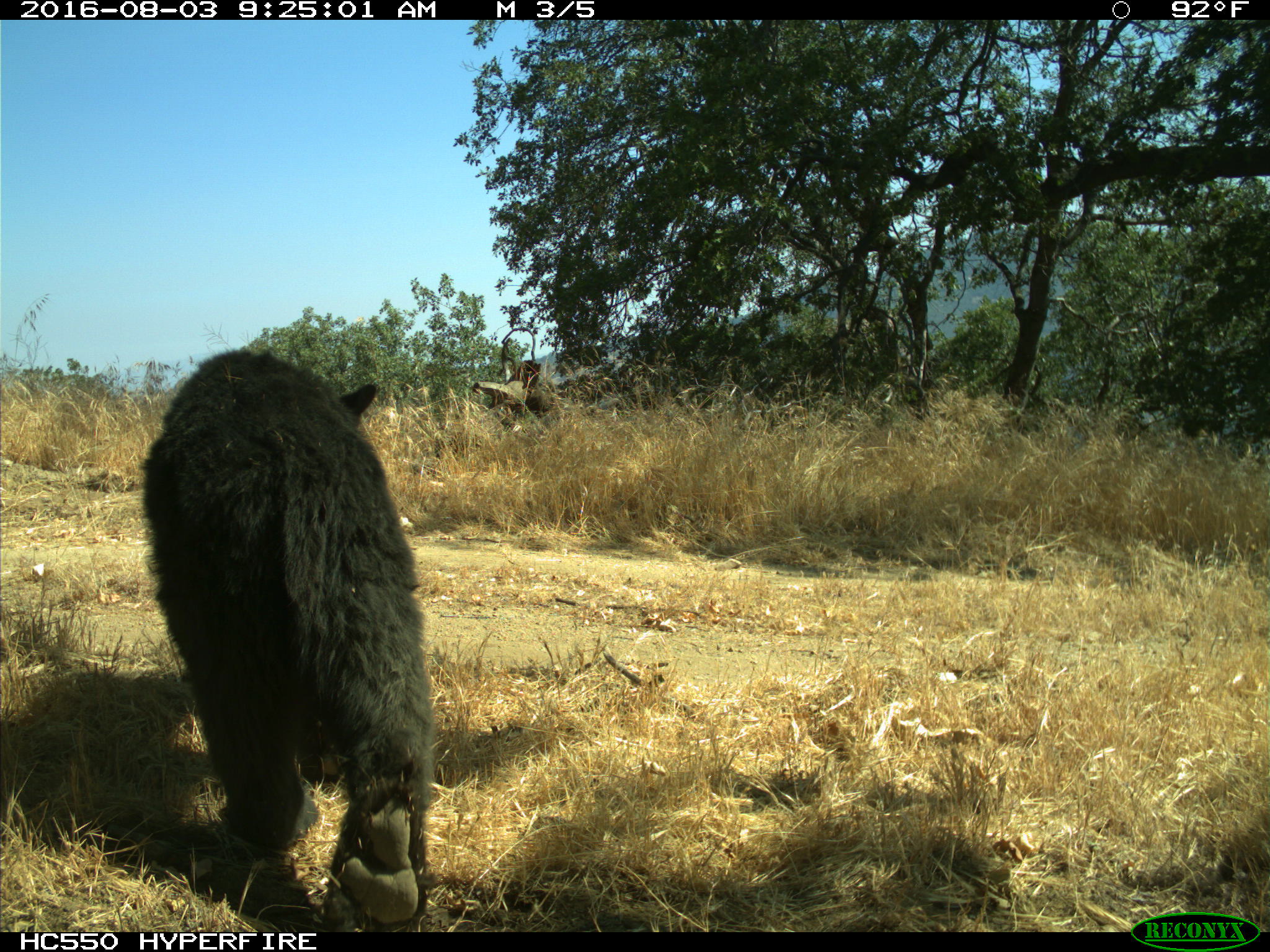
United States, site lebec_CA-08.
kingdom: Animalia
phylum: Chordata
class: Mammalia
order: Carnivora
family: Ursidae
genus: Ursus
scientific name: Ursus americanus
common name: american black bear